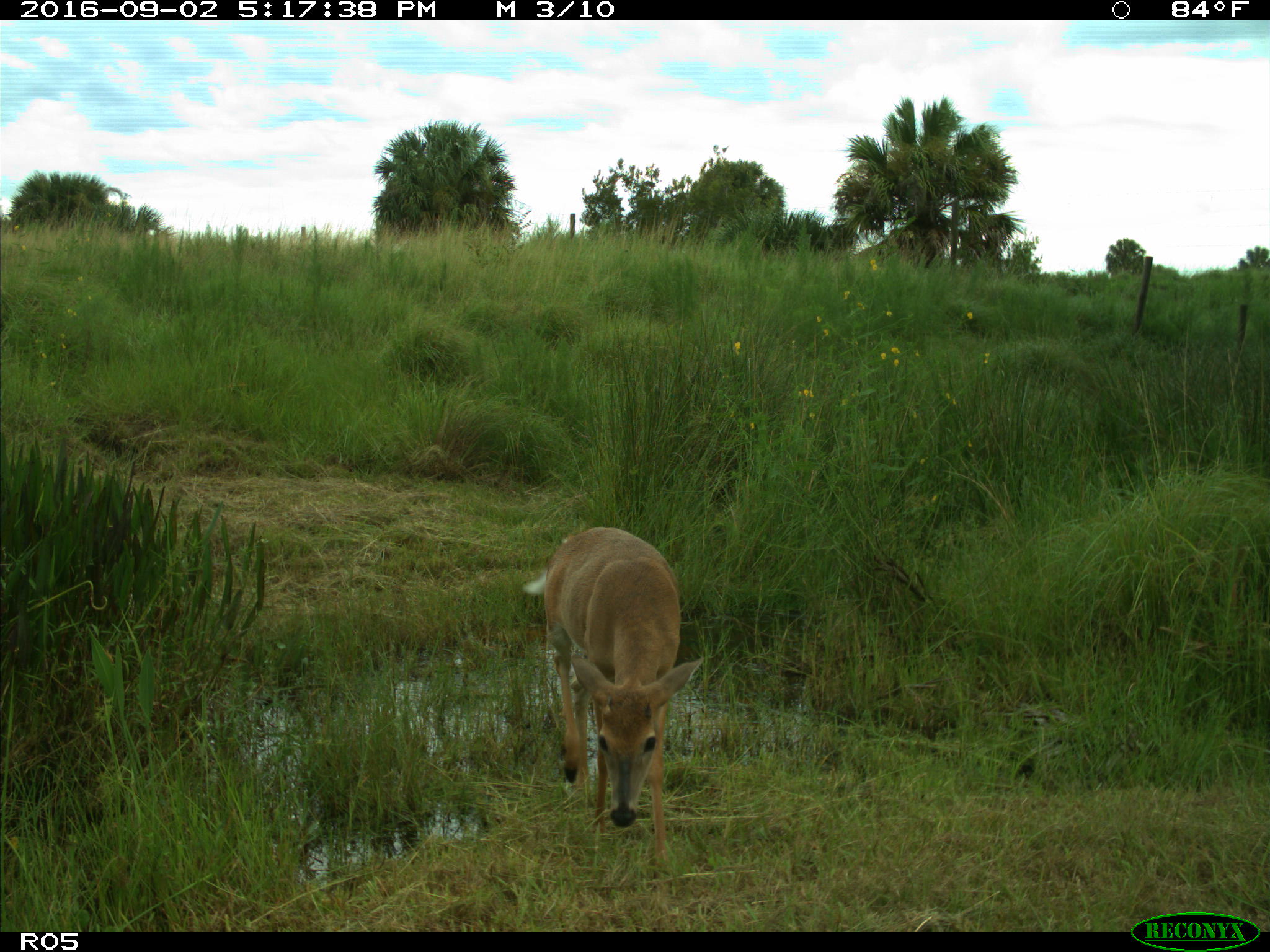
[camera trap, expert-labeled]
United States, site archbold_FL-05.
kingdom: Animalia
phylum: Chordata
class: Mammalia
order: Artiodactyla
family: Cervidae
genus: Odocoileus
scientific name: Odocoileus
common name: deer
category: unidentified deer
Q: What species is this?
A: Unidentified deer (deer) (Odocoileus).